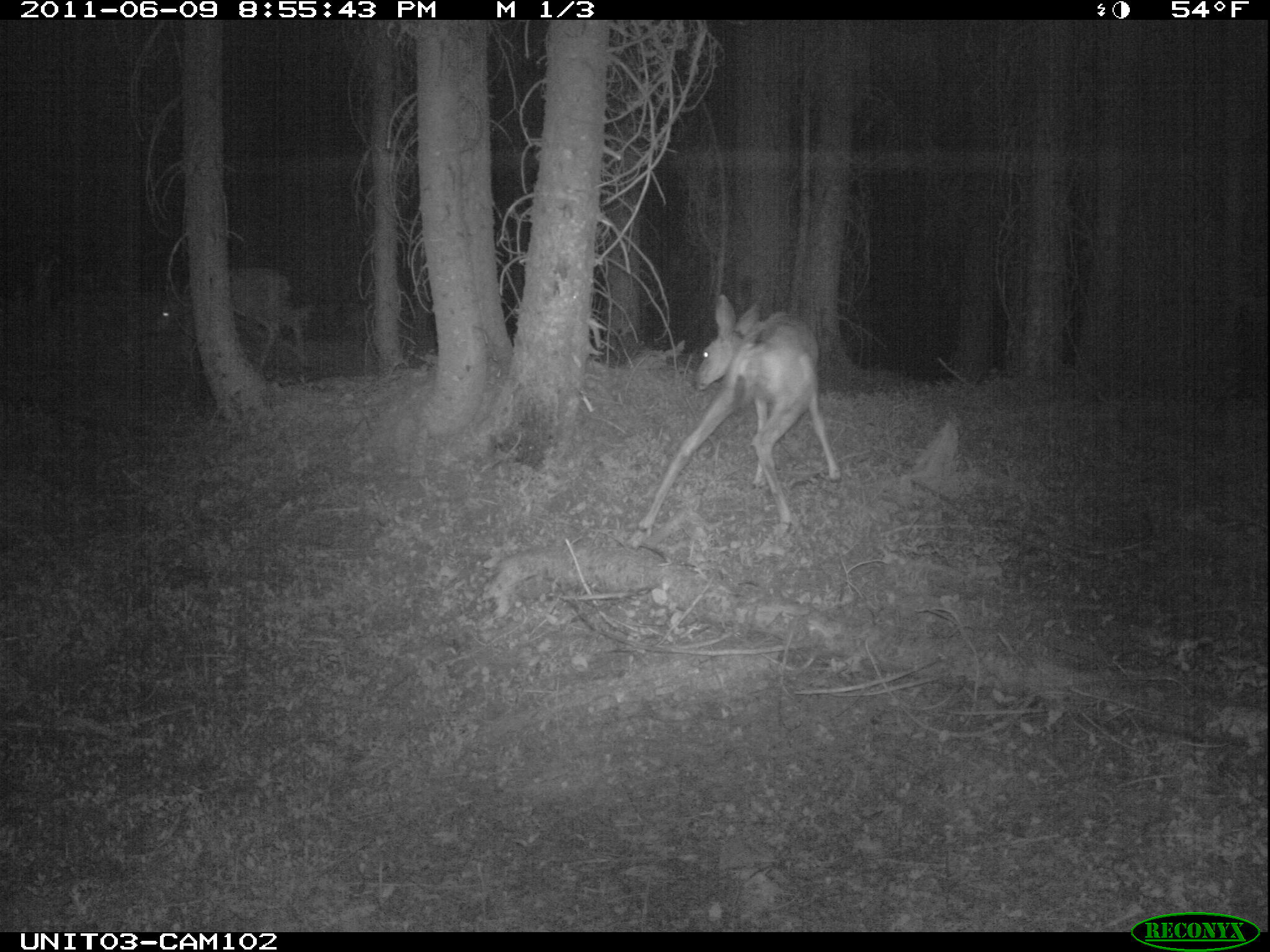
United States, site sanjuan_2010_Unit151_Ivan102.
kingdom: Animalia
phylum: Chordata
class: Mammalia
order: Artiodactyla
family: Cervidae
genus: Odocoileus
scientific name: Odocoileus hemionus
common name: mule deer